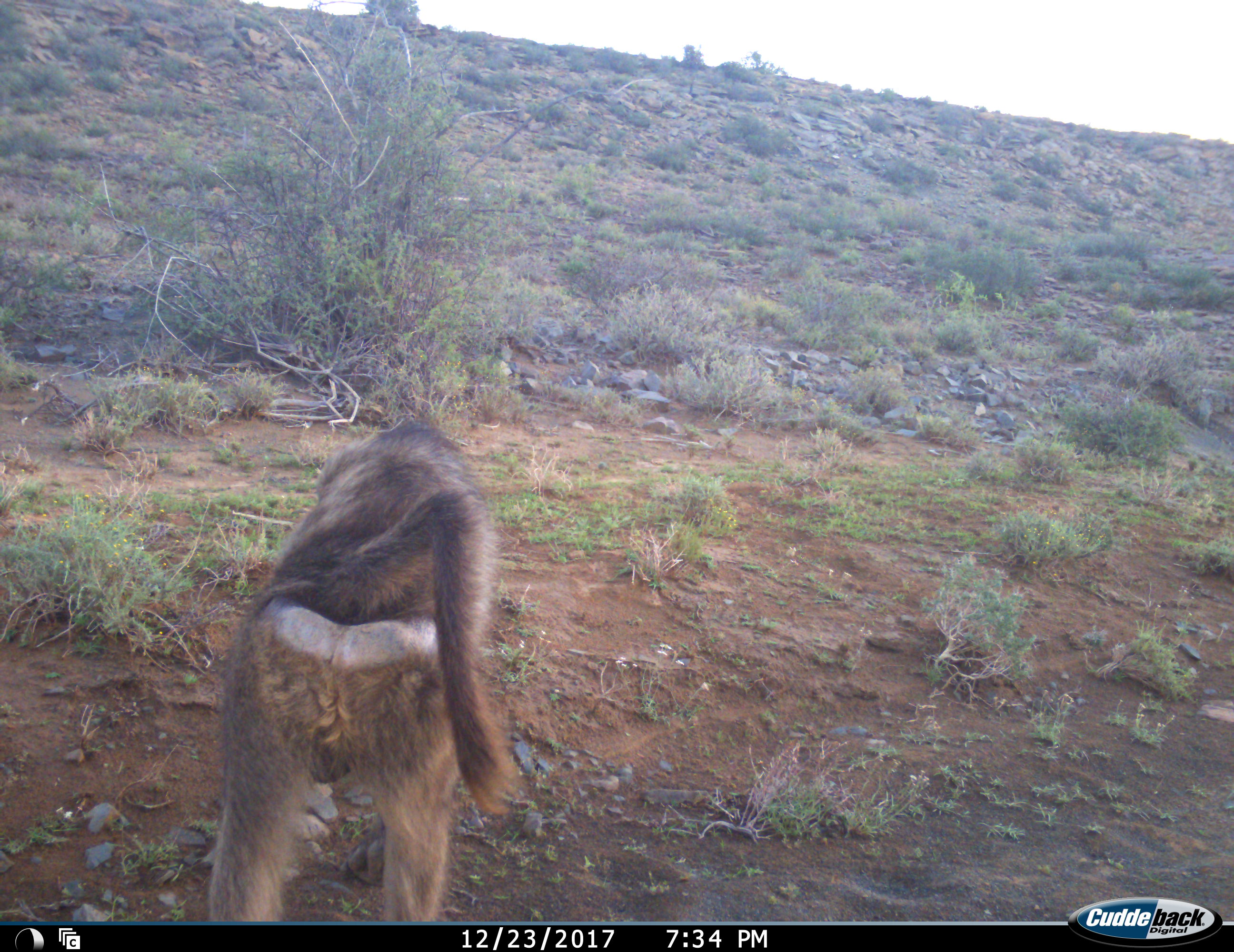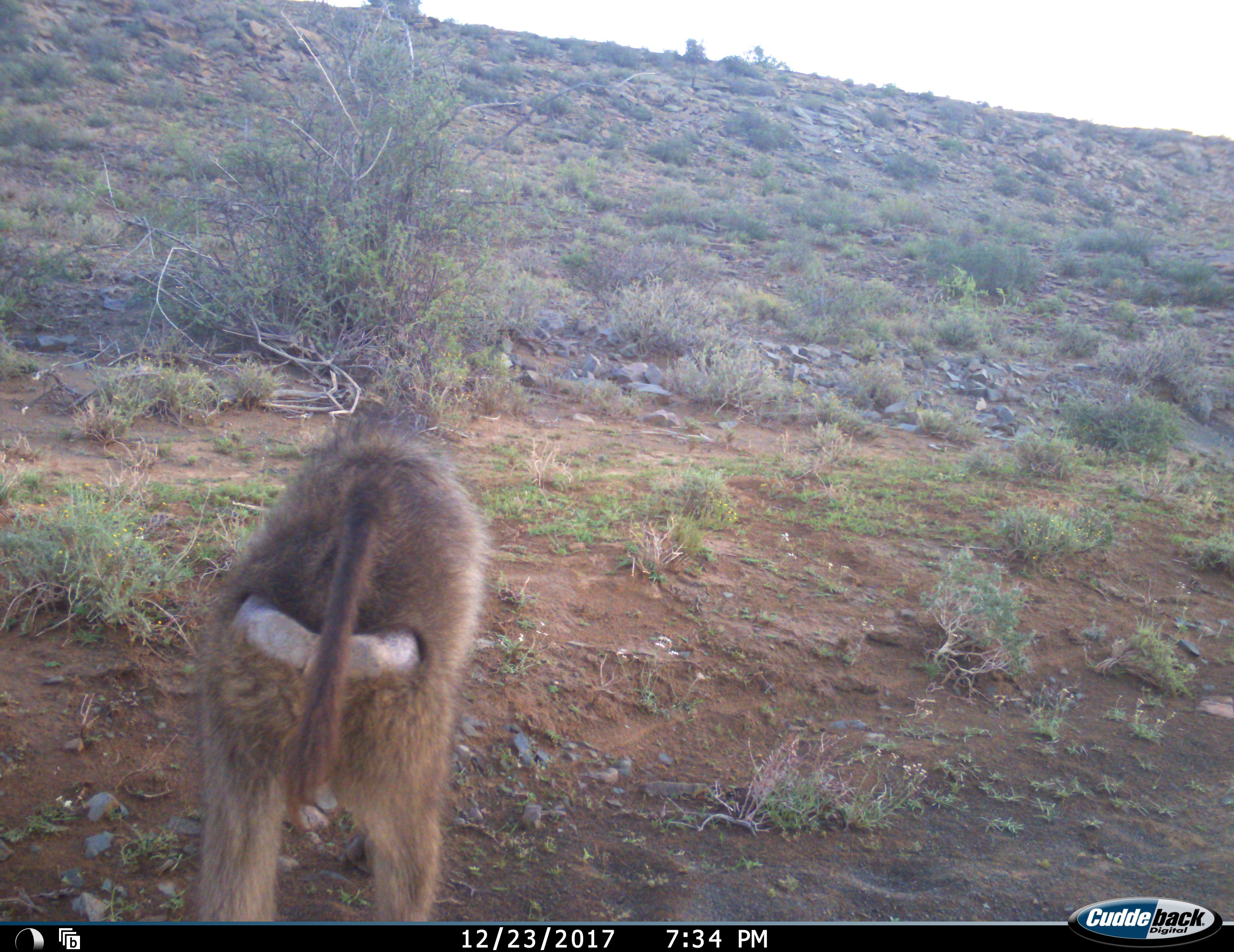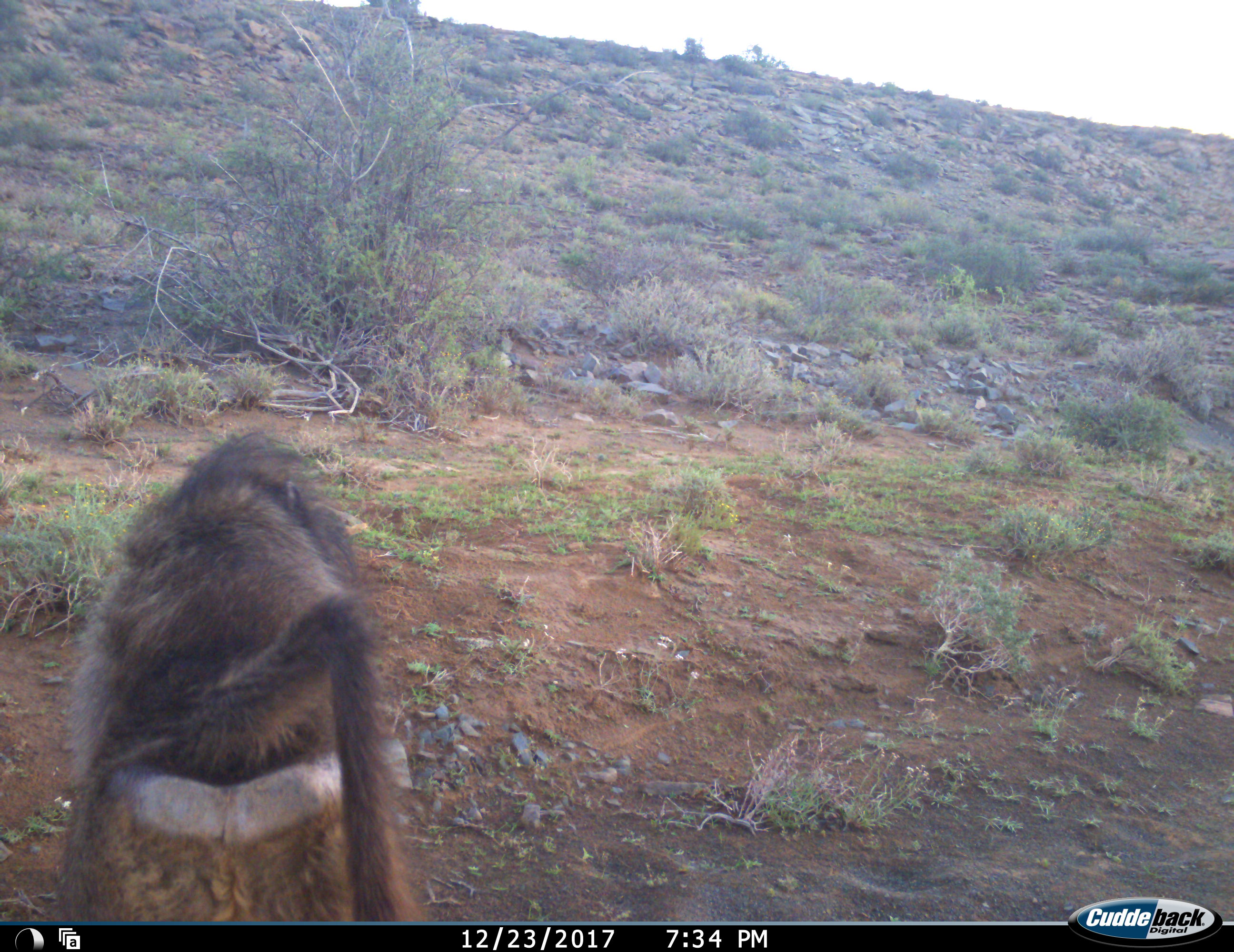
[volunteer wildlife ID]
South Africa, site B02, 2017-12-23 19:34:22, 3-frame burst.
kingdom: Animalia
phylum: Chordata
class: Mammalia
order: Primates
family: Cercopithecidae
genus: Papio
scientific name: Papio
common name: baboon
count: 1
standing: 80%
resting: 0%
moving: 30%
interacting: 0%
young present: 0%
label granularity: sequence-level